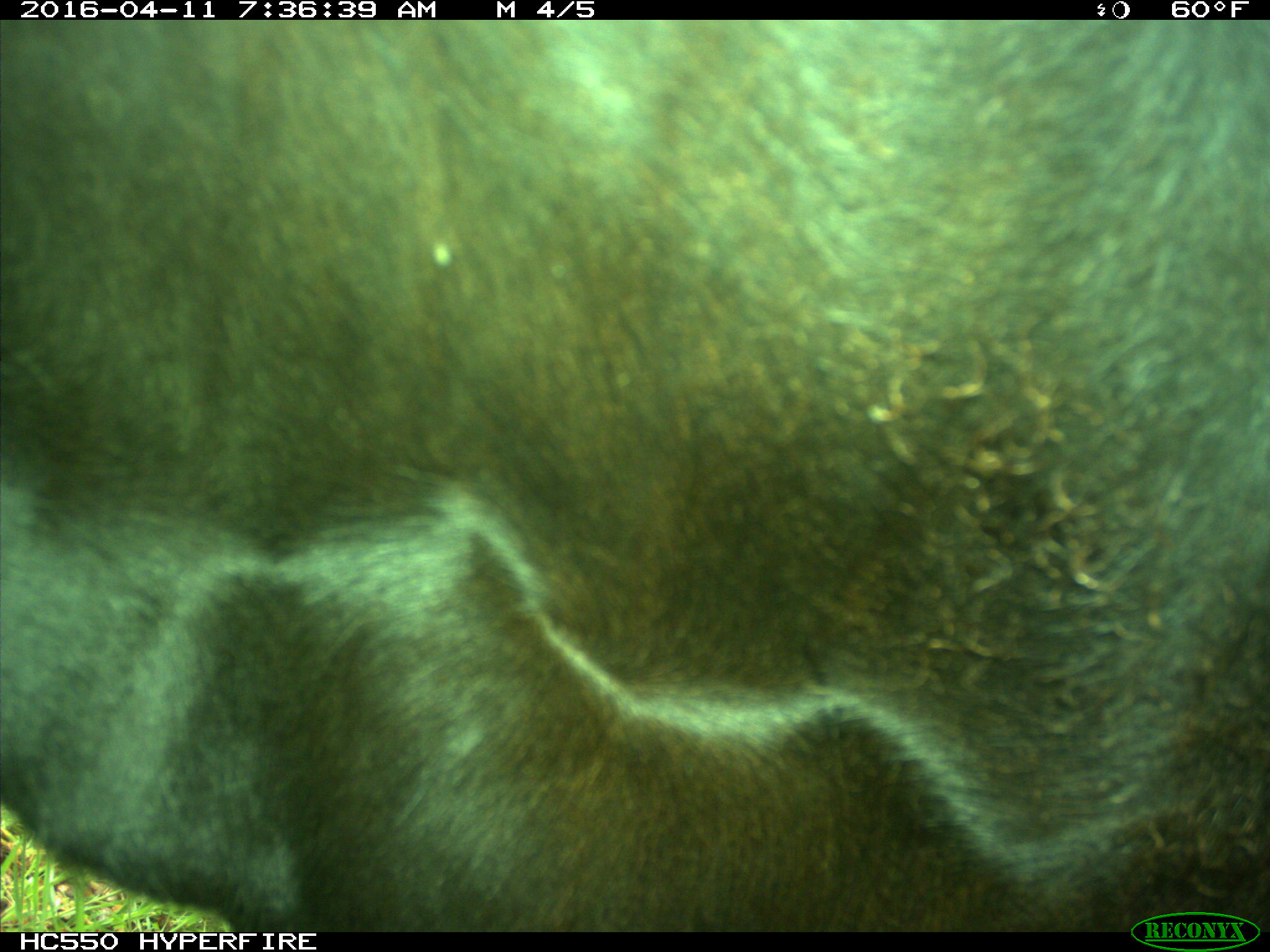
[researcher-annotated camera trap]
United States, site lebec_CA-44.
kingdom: Animalia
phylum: Chordata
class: Mammalia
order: Artiodactyla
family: Bovidae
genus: Bos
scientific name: Bos taurus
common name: domestic cow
Bos taurus (domestic cow).